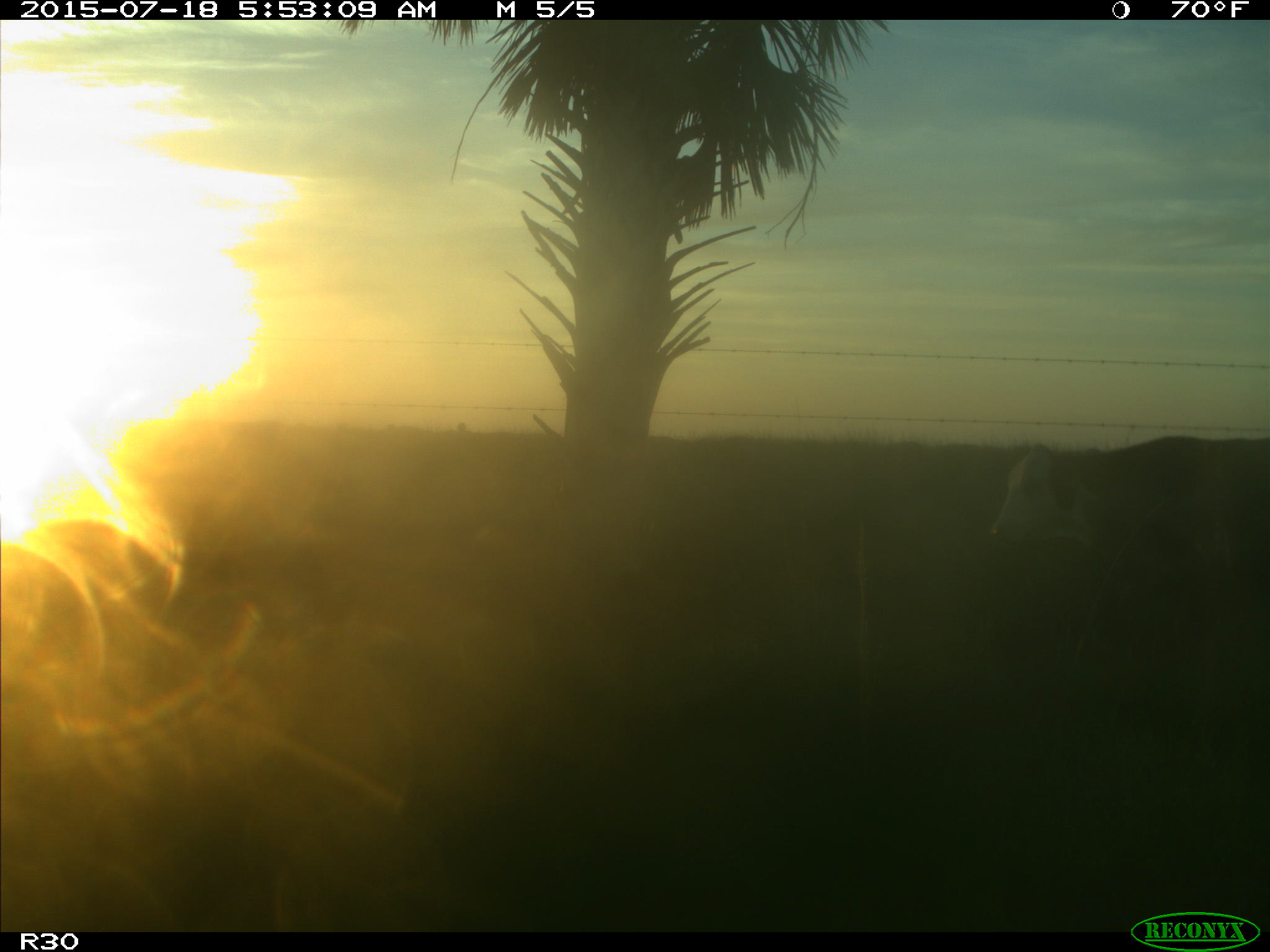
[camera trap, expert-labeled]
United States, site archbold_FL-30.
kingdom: Animalia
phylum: Chordata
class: Mammalia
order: Artiodactyla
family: Bovidae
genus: Bos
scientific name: Bos taurus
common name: domestic cow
Bos taurus (domestic cow).